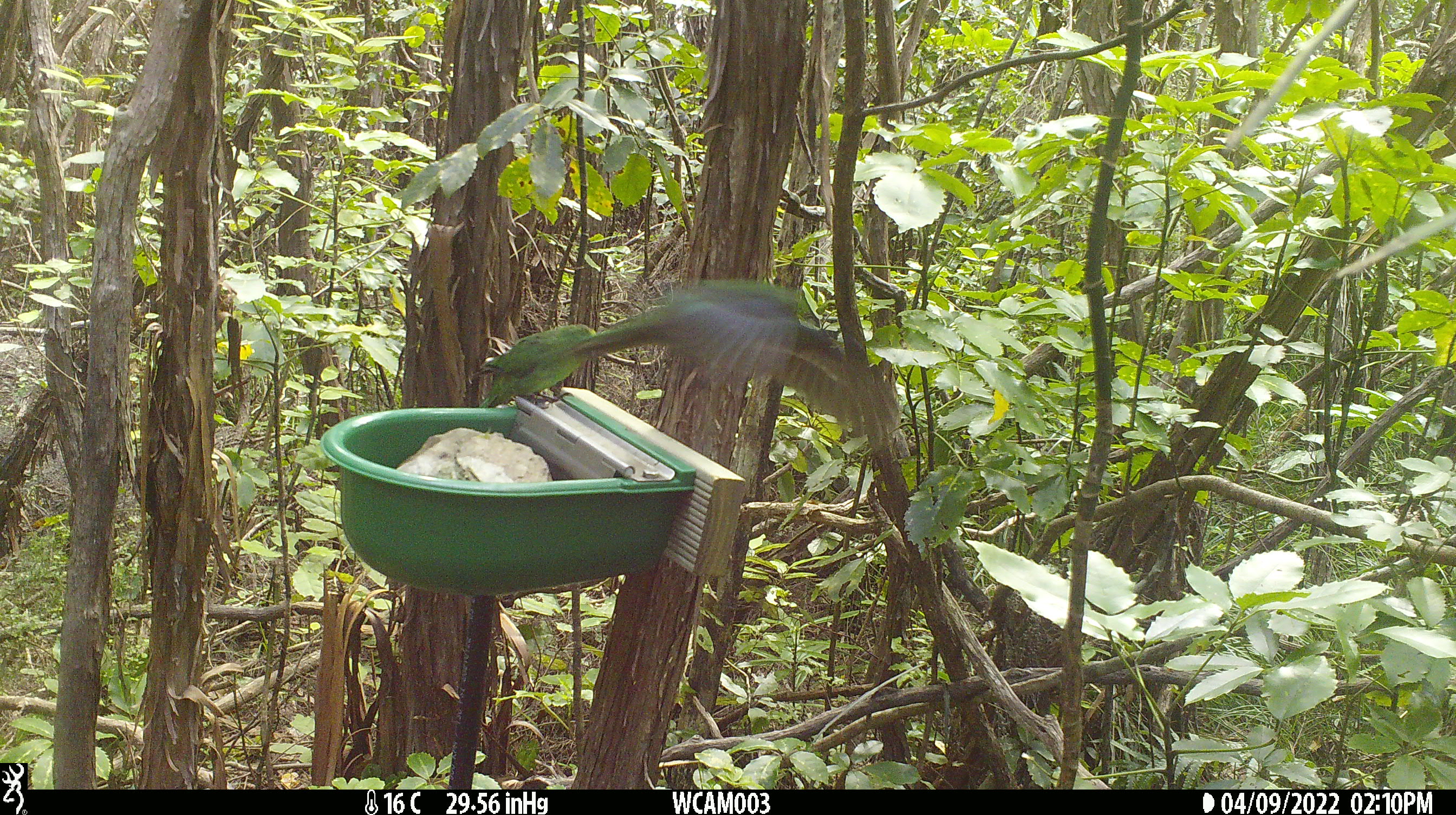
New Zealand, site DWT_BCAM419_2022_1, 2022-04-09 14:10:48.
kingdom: Animalia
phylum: Chordata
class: Aves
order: Psittaciformes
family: Psittaculidae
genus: Cyanoramphus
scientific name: Cyanoramphus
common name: parakeet